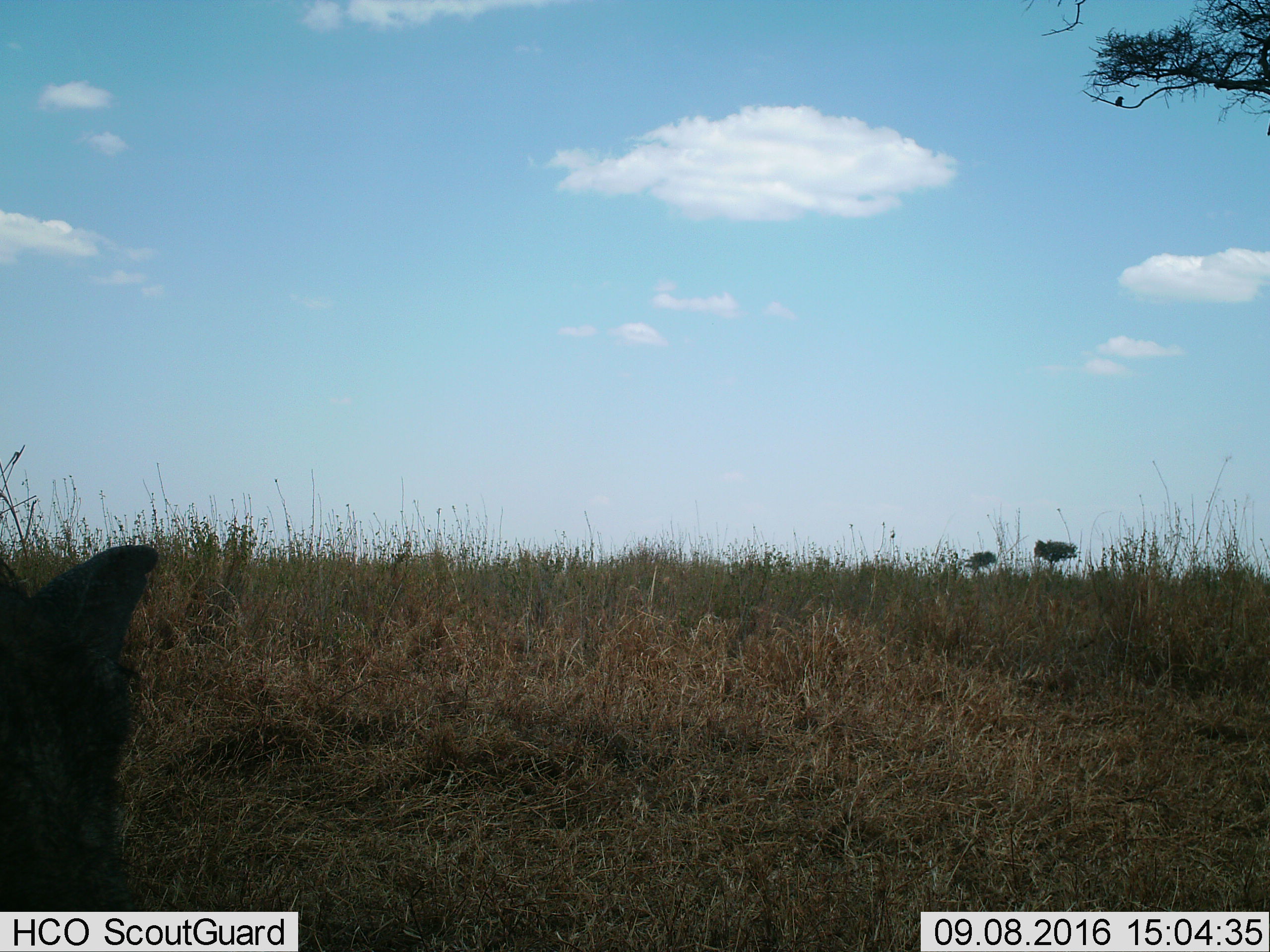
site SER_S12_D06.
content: unidentified animal